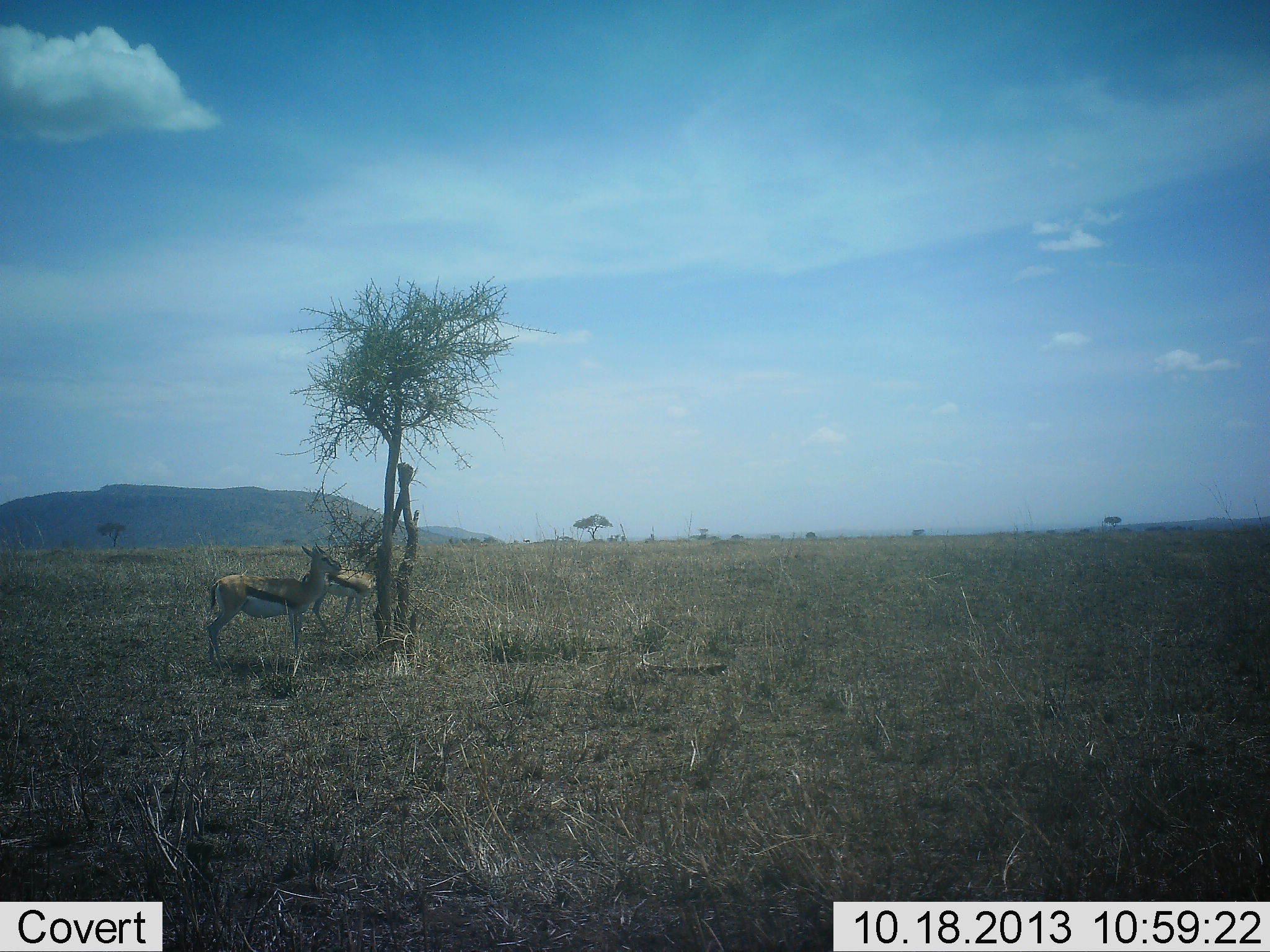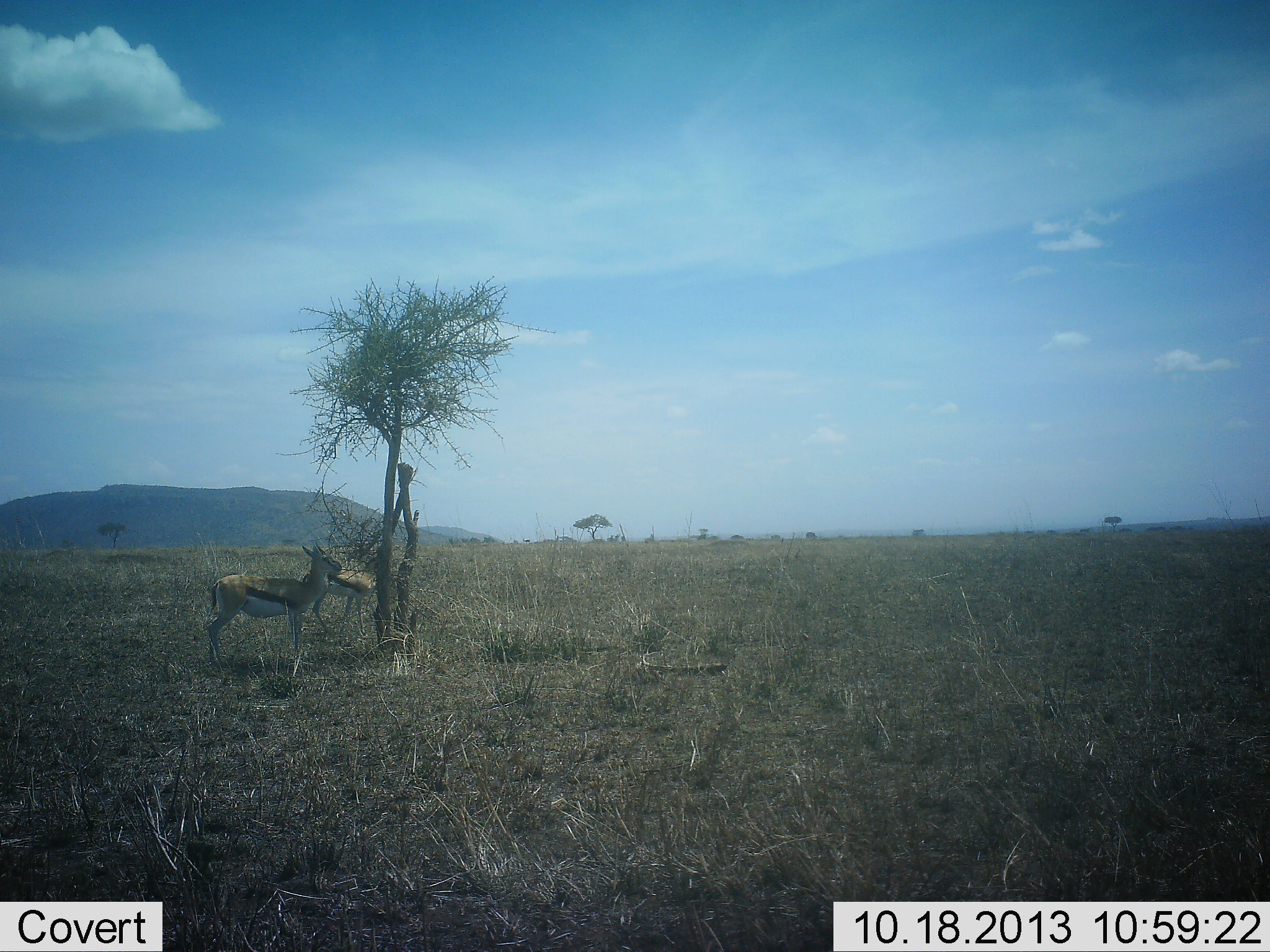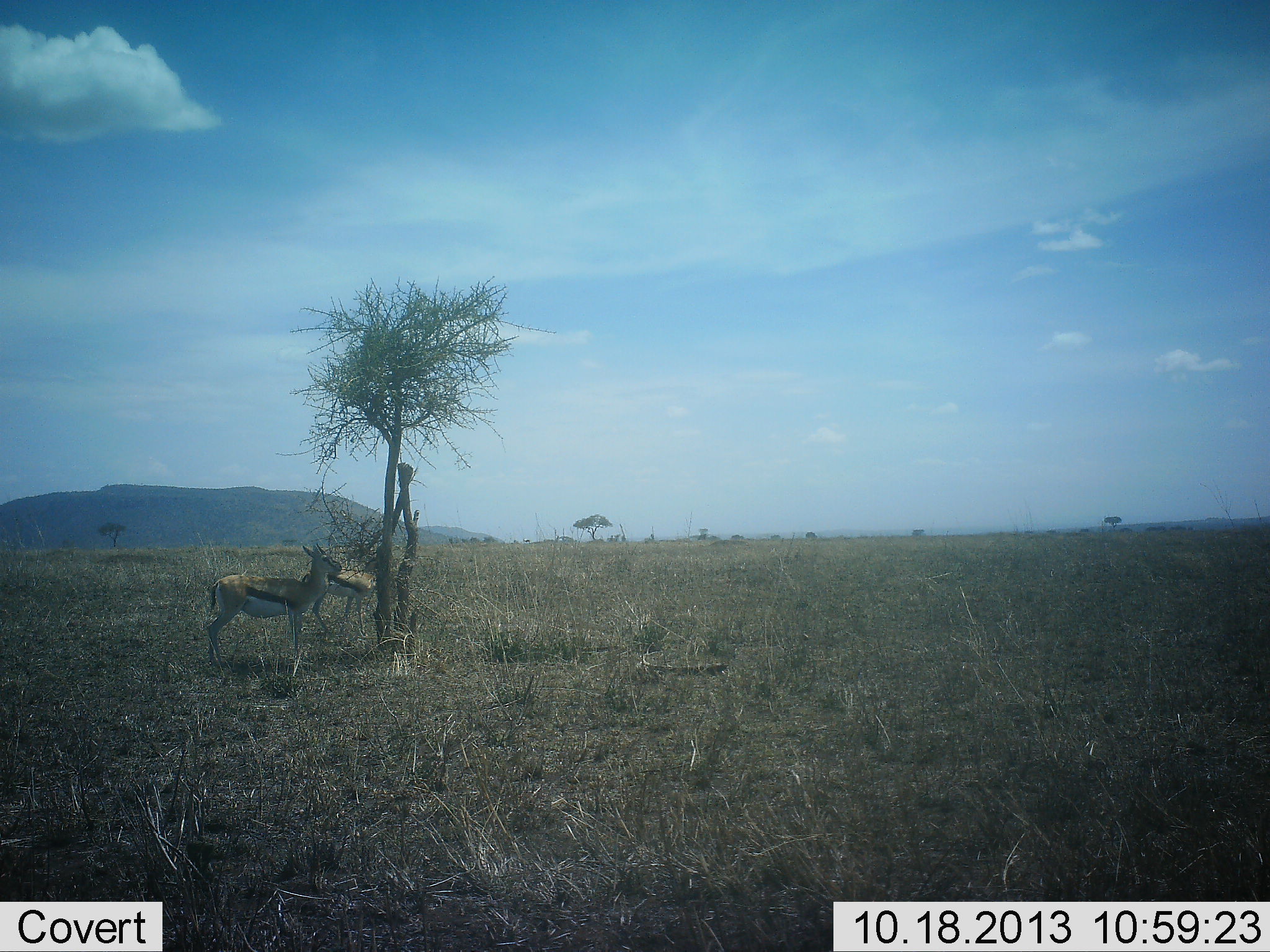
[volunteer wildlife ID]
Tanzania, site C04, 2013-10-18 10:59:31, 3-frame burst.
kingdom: Animalia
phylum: Chordata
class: Mammalia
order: Artiodactyla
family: Bovidae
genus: Eudorcas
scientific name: Eudorcas thomsonii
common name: thomson's gazelle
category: gazellethomsons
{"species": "gazellethomsons (thomson's gazelle) (Eudorcas thomsonii)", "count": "2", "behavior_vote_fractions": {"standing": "90%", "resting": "0%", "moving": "0%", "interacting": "0%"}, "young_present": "0%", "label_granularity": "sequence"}